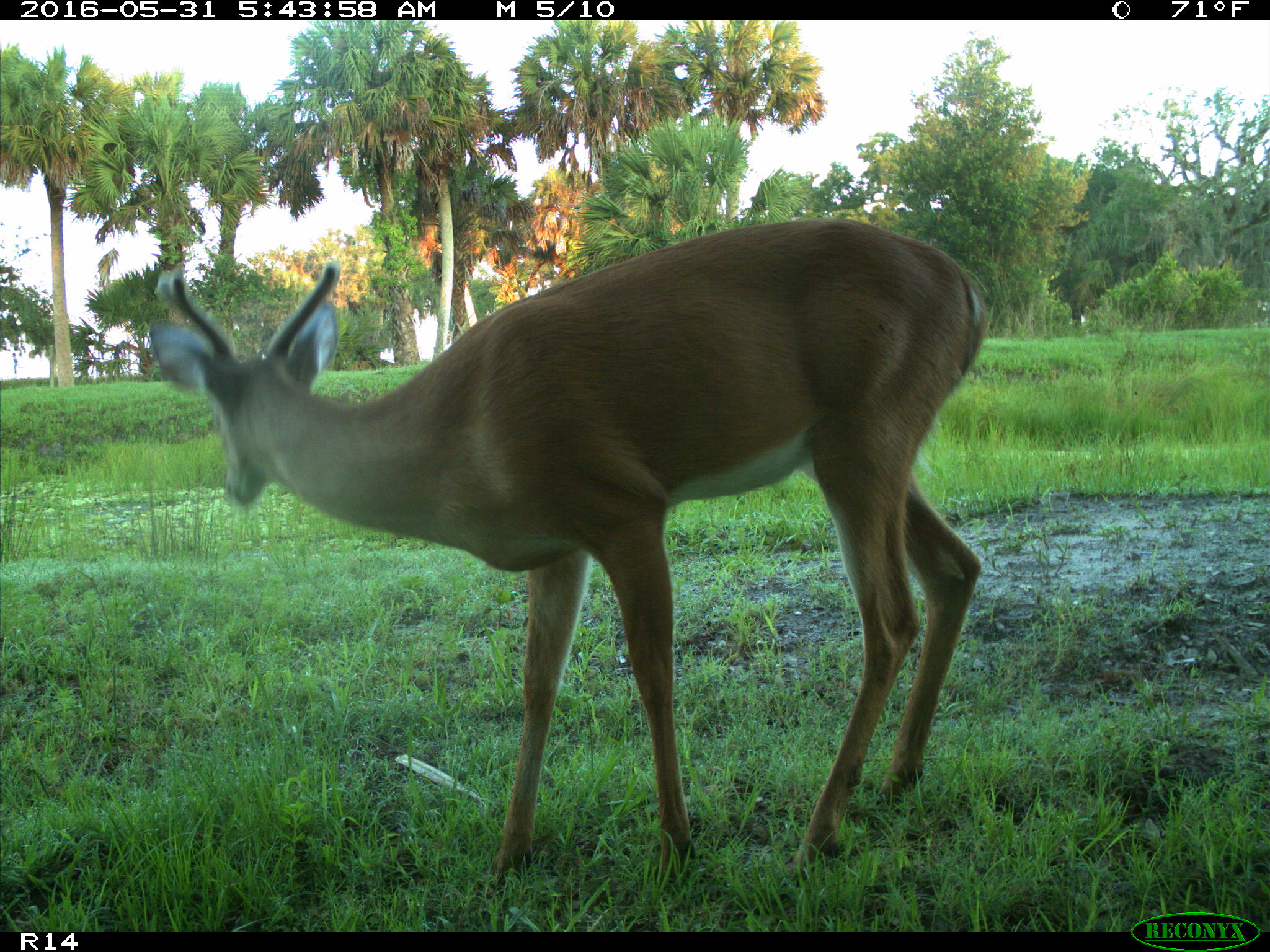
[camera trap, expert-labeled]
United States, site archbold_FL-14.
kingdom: Animalia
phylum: Chordata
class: Mammalia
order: Artiodactyla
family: Cervidae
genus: Odocoileus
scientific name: Odocoileus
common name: deer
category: unidentified deer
Unidentified deer (deer) (Odocoileus).